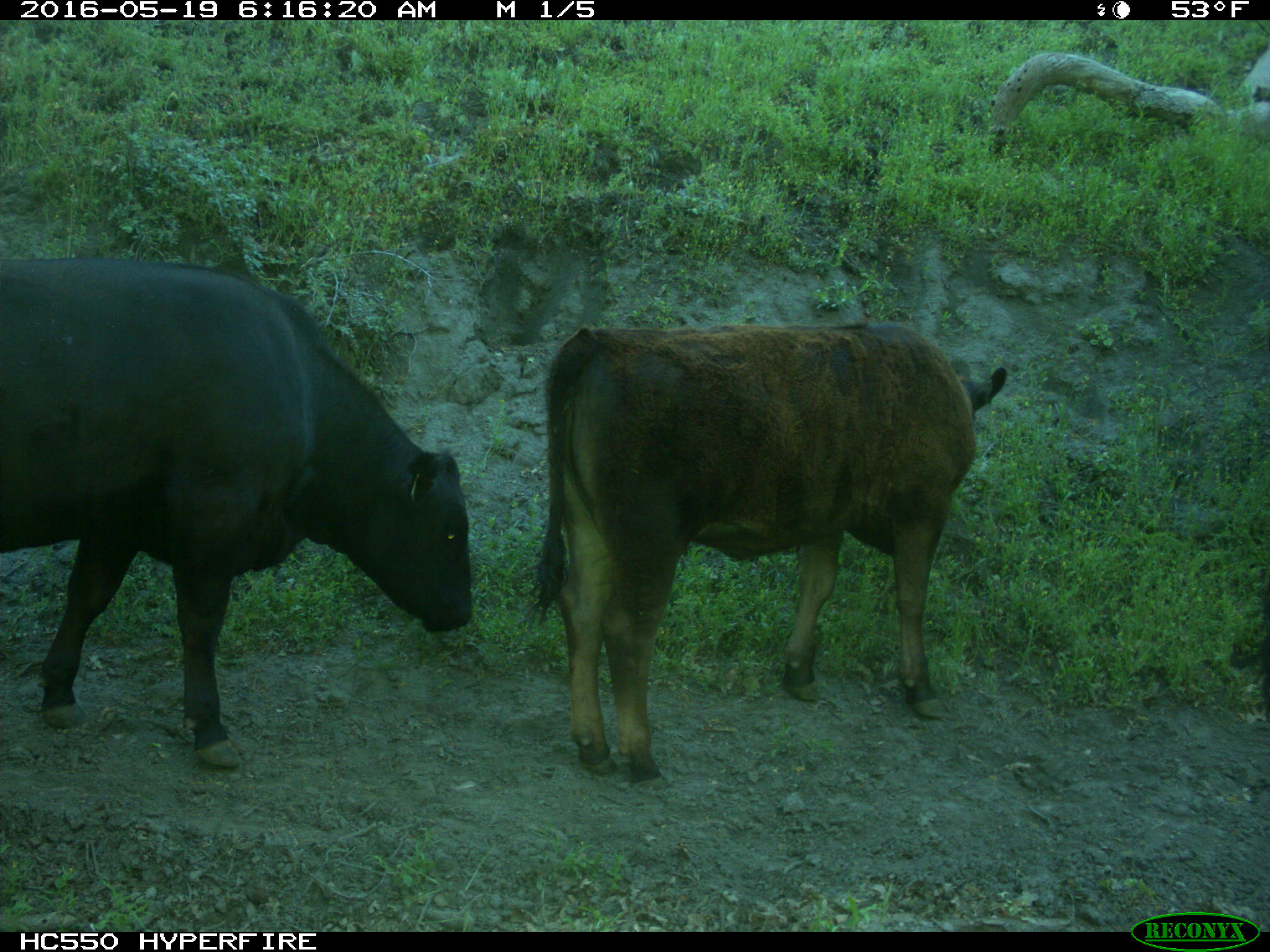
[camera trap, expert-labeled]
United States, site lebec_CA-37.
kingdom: Animalia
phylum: Chordata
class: Mammalia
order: Artiodactyla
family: Bovidae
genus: Bos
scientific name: Bos taurus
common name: domestic cow